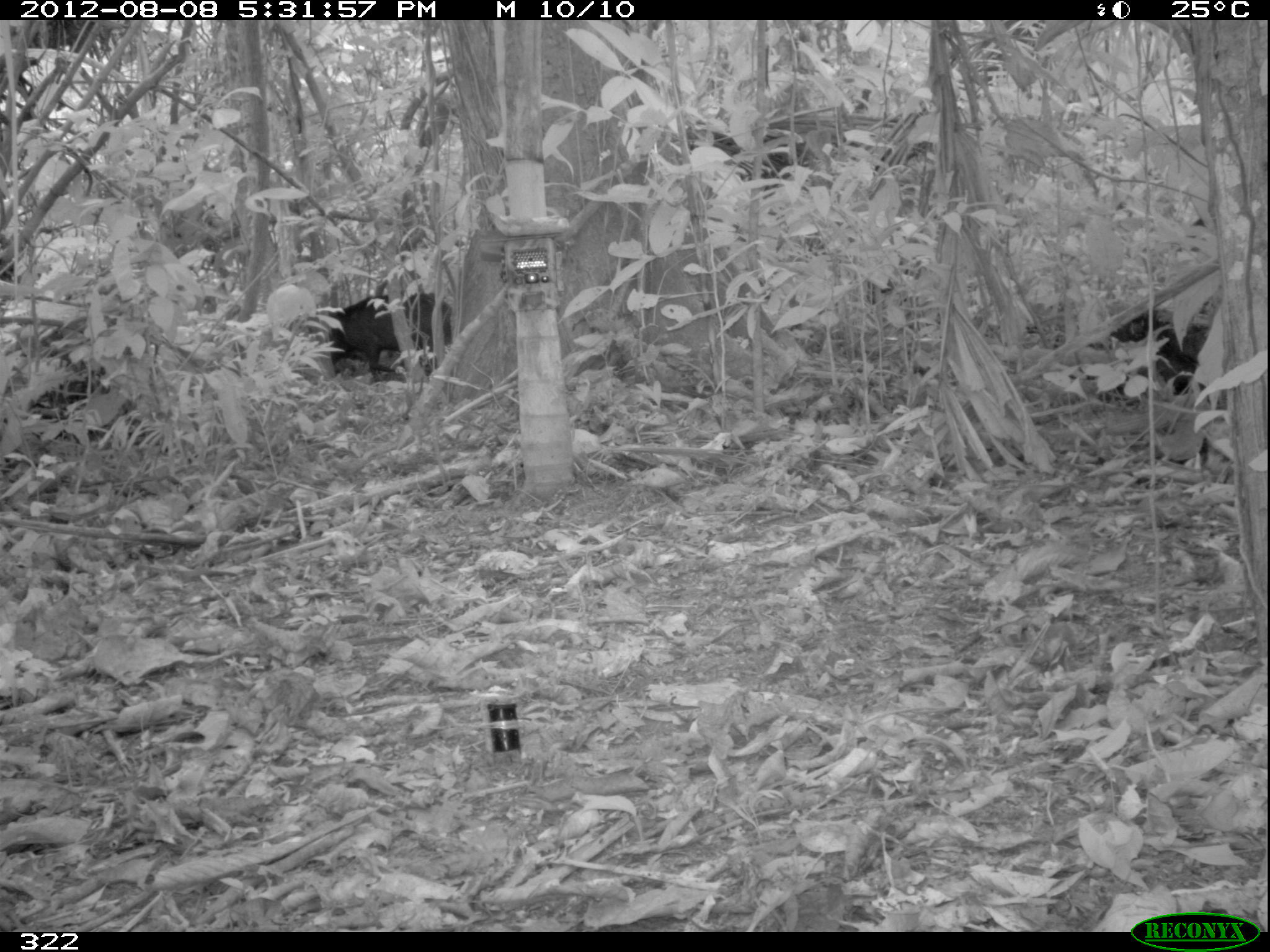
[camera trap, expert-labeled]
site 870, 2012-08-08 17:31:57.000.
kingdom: Animalia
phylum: Chordata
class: Mammalia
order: Artiodactyla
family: Tayassuidae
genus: Tayassu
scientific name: Tayassu pecari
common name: white-lipped peccary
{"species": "Tayassu pecari (white-lipped peccary)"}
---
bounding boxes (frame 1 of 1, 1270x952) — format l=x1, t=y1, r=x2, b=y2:
tayassu pecari: l=1065, t=307, r=1197, b=405; l=327, t=292, r=450, b=381